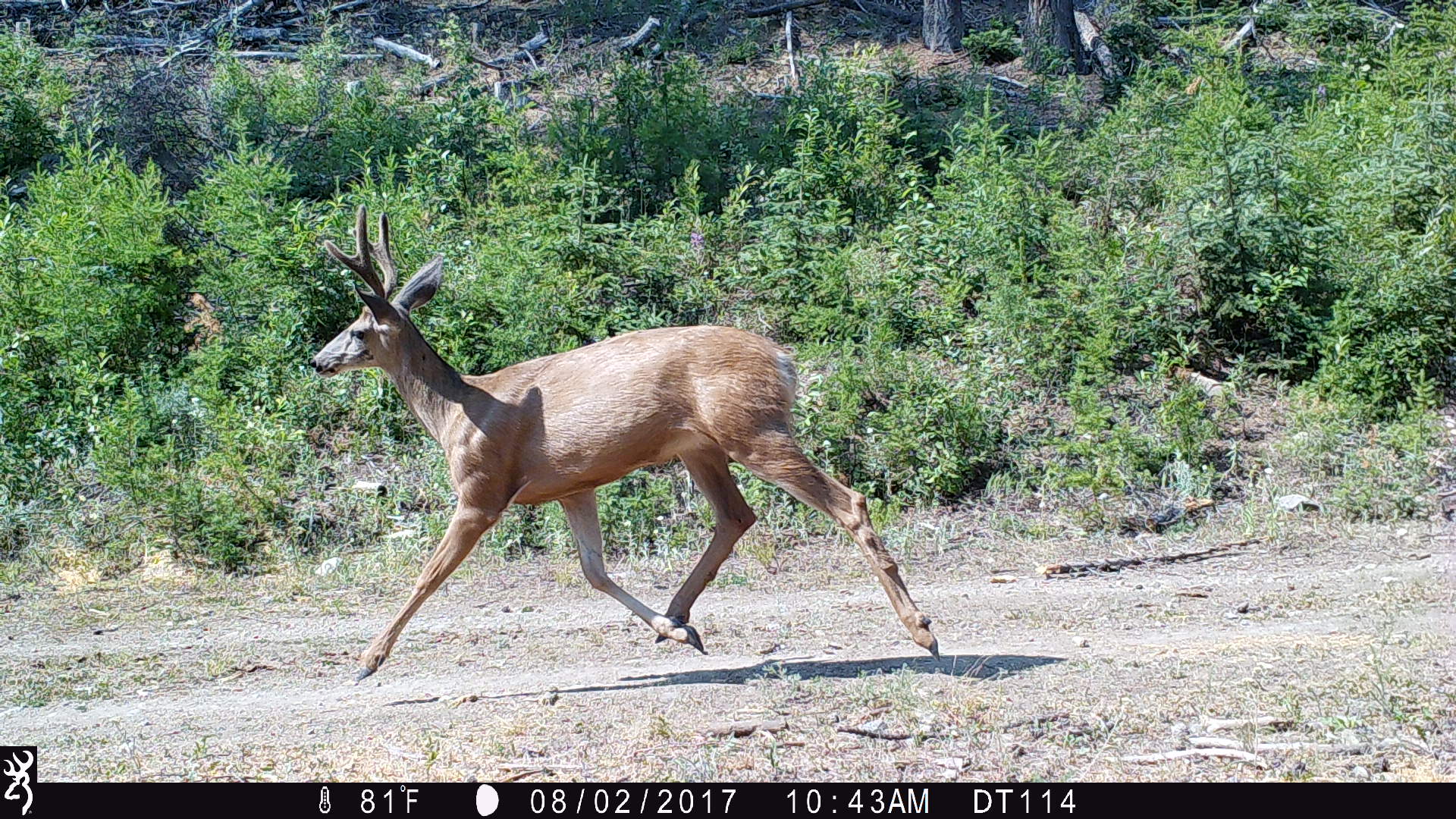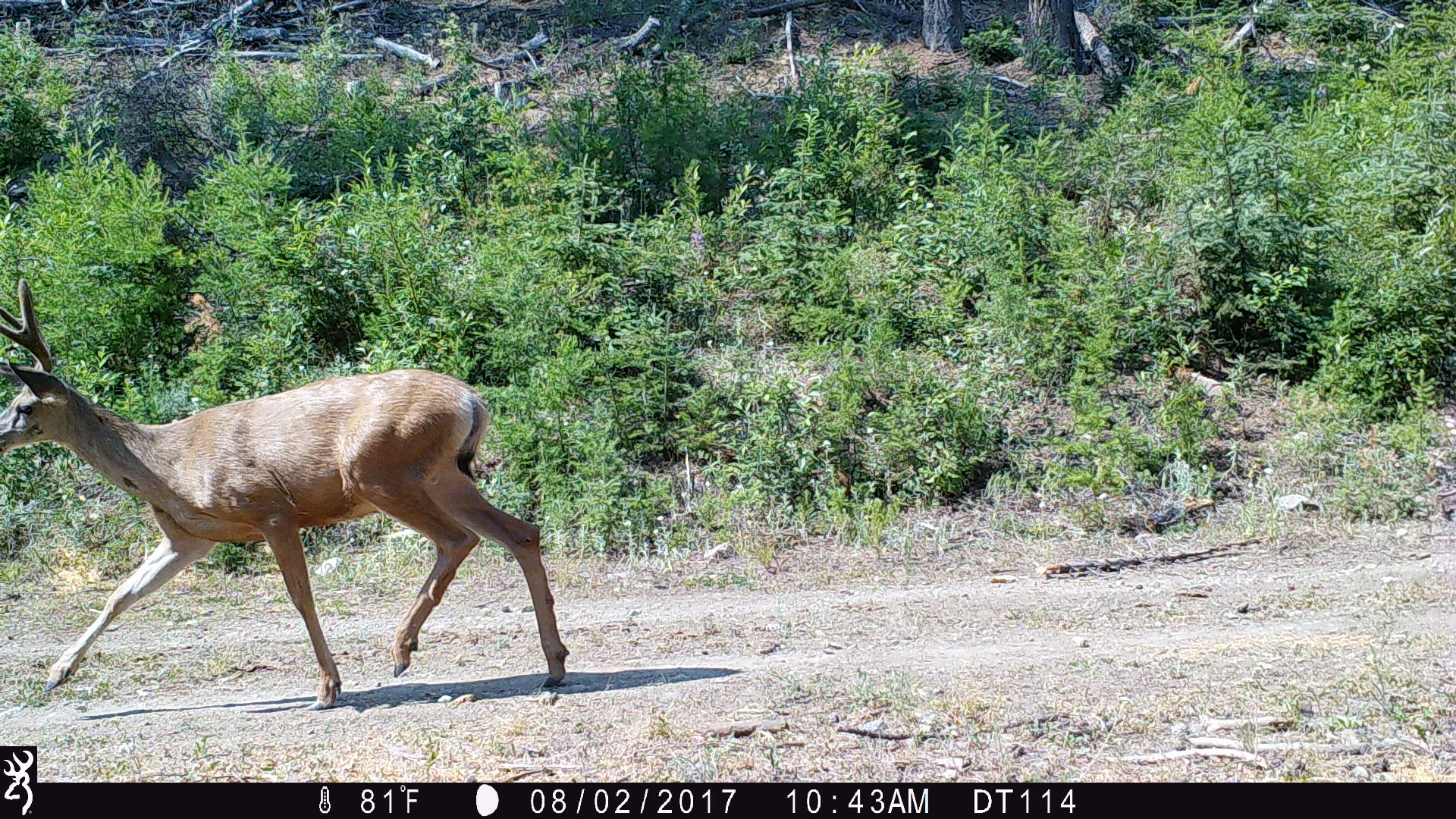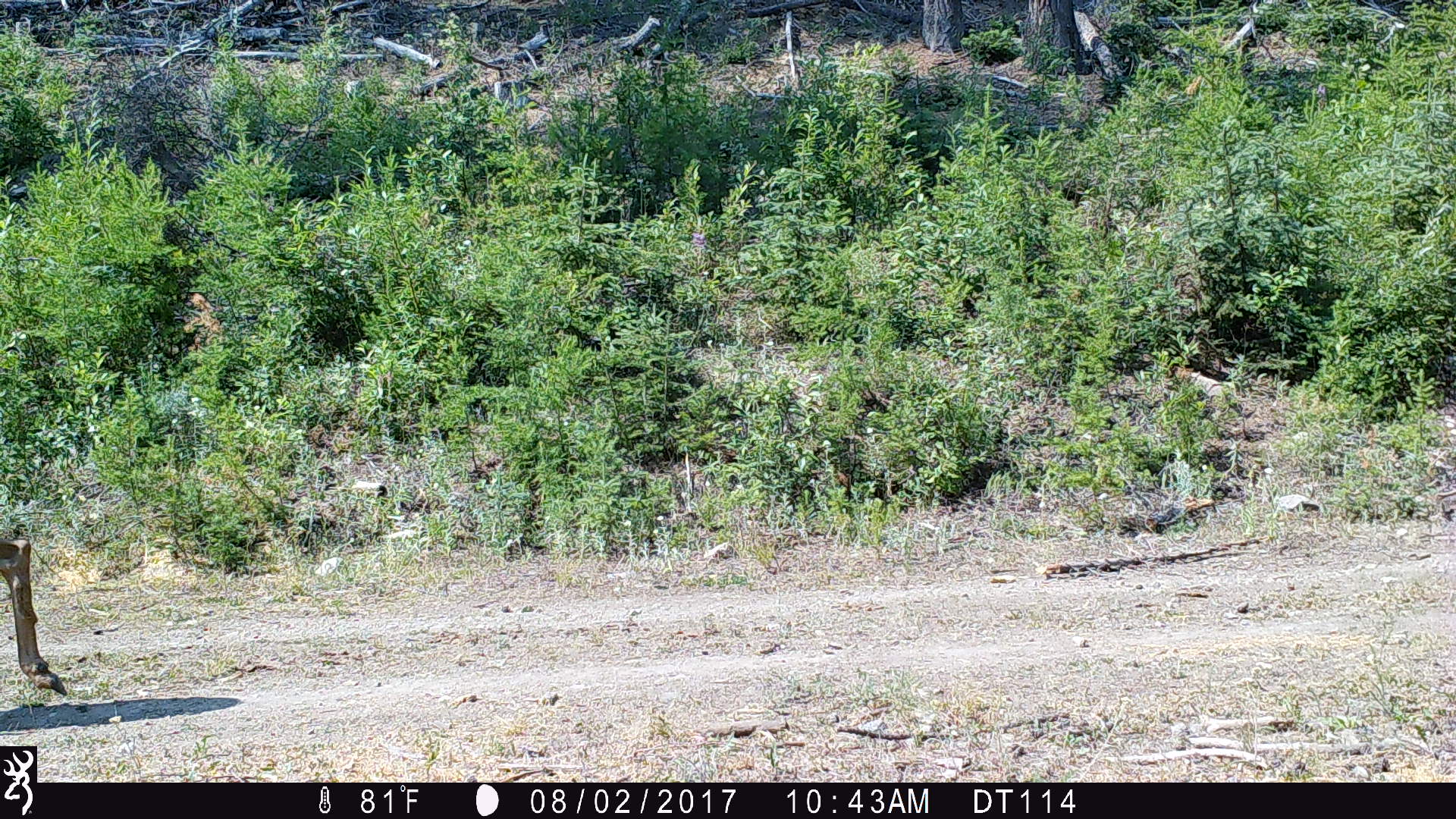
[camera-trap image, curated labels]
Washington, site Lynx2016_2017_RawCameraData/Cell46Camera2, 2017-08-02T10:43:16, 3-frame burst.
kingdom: Animalia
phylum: Chordata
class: Mammalia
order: Artiodactyla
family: Cervidae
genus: Odocoileus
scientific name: Odocoileus hemionus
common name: mule deer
Odocoileus hemionus (mule deer). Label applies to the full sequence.